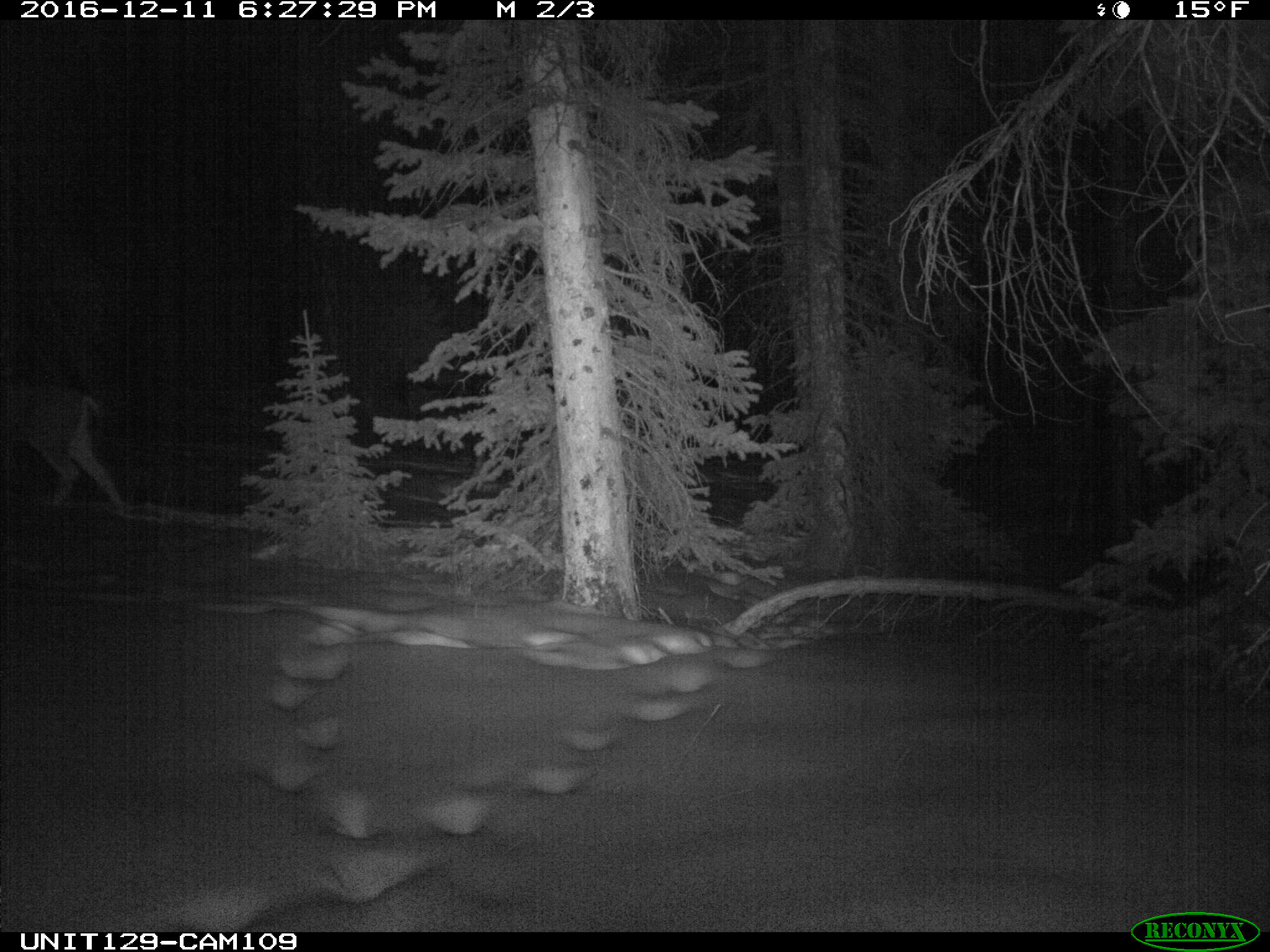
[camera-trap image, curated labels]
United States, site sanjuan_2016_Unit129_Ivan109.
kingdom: Animalia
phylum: Chordata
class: Mammalia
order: Artiodactyla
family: Cervidae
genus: Odocoileus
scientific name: Odocoileus hemionus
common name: mule deer